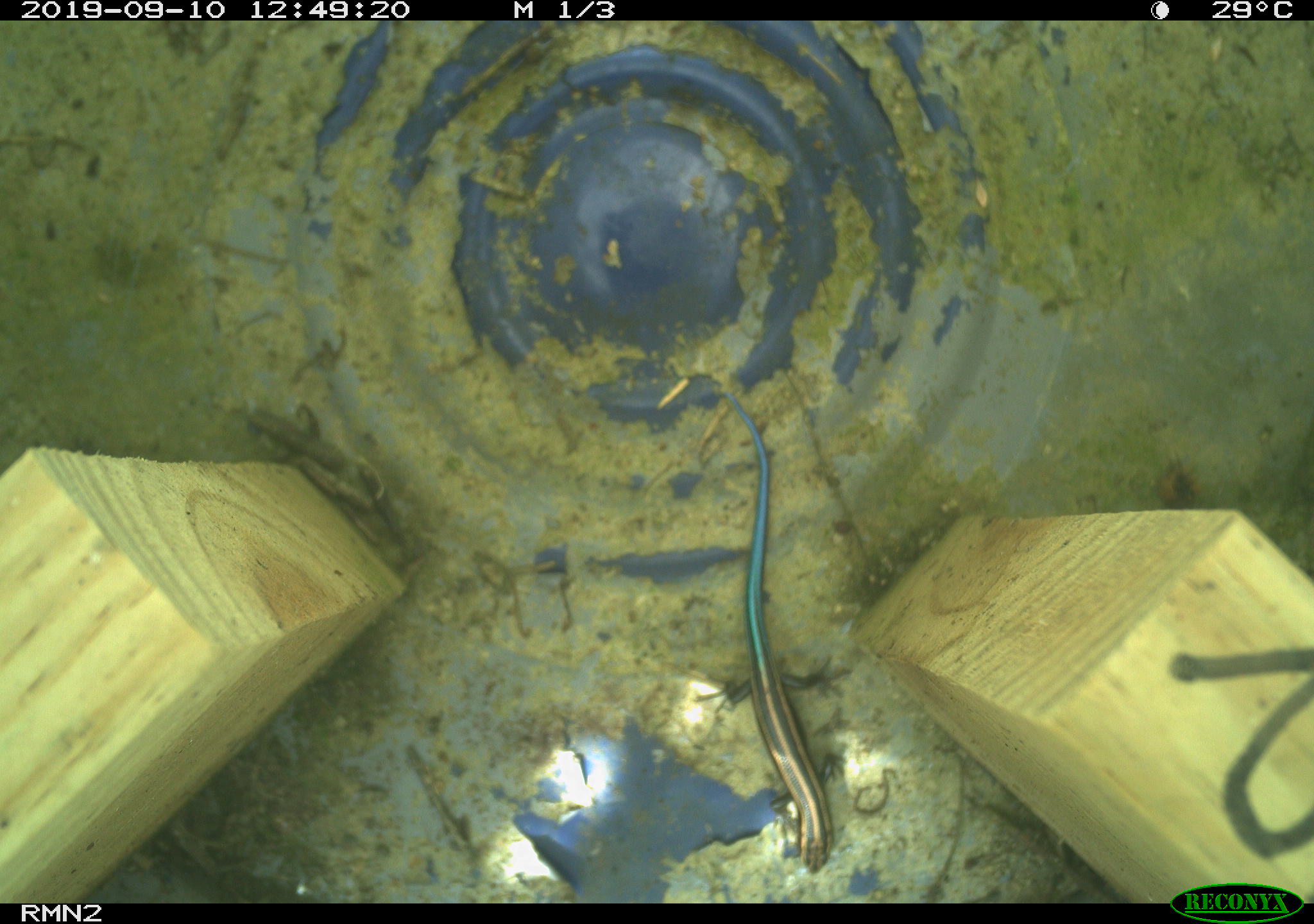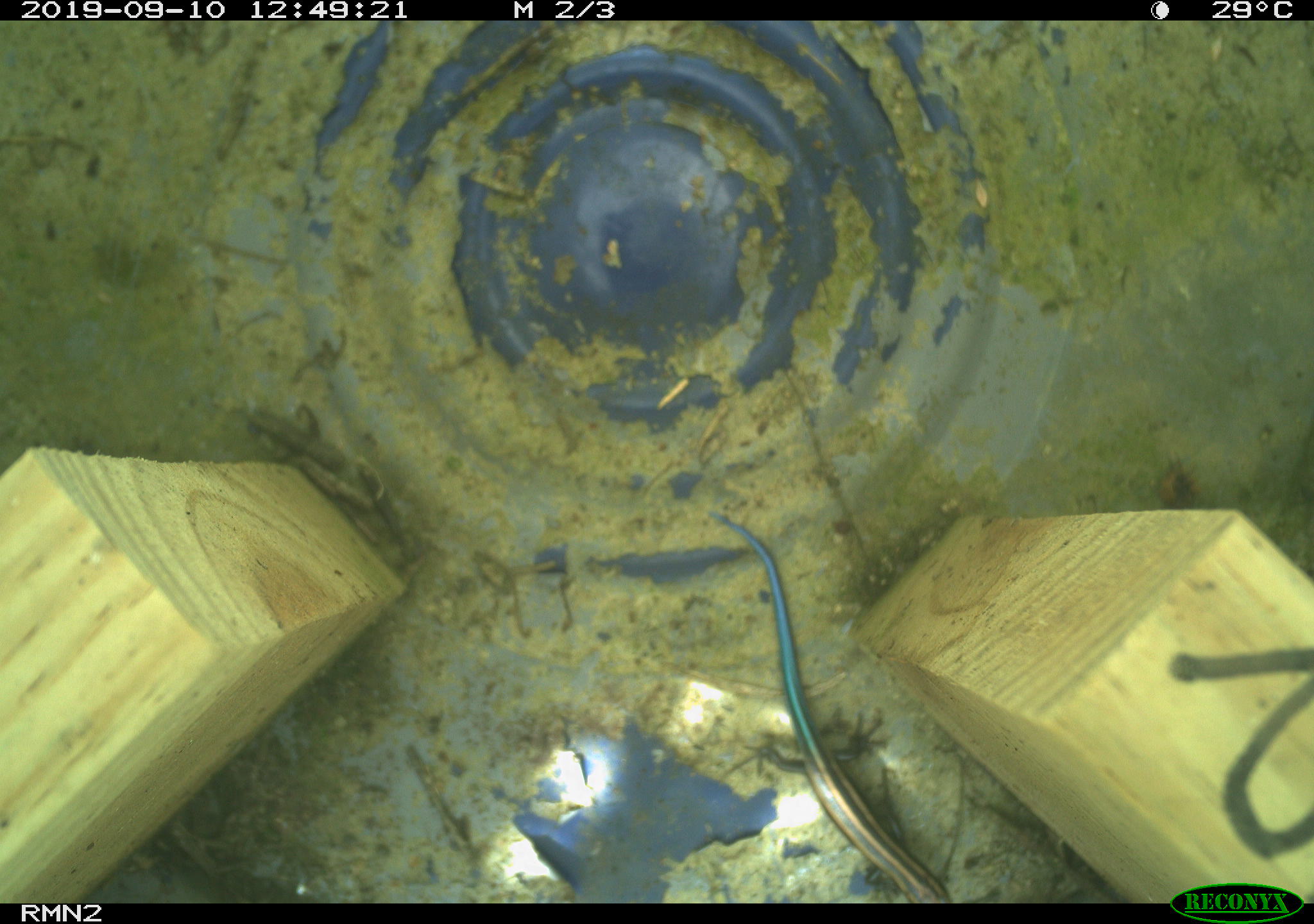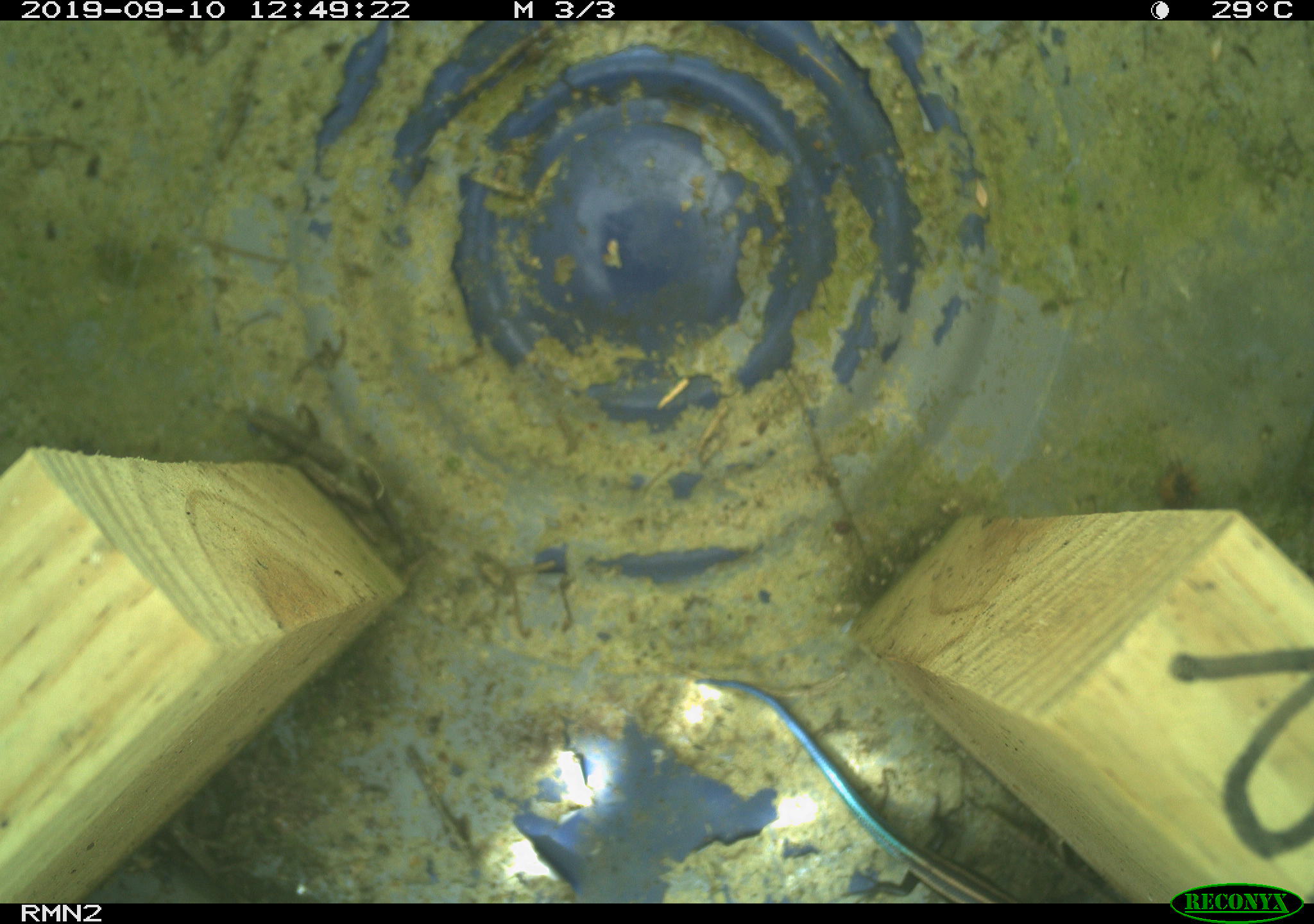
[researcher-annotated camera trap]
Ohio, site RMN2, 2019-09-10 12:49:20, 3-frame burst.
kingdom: Animalia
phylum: Chordata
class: Reptilia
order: Squamata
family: Scincidae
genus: Plestiodon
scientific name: Plestiodon fasciatus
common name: common five-lined skink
Common five-lined skink (Plestiodon fasciatus).